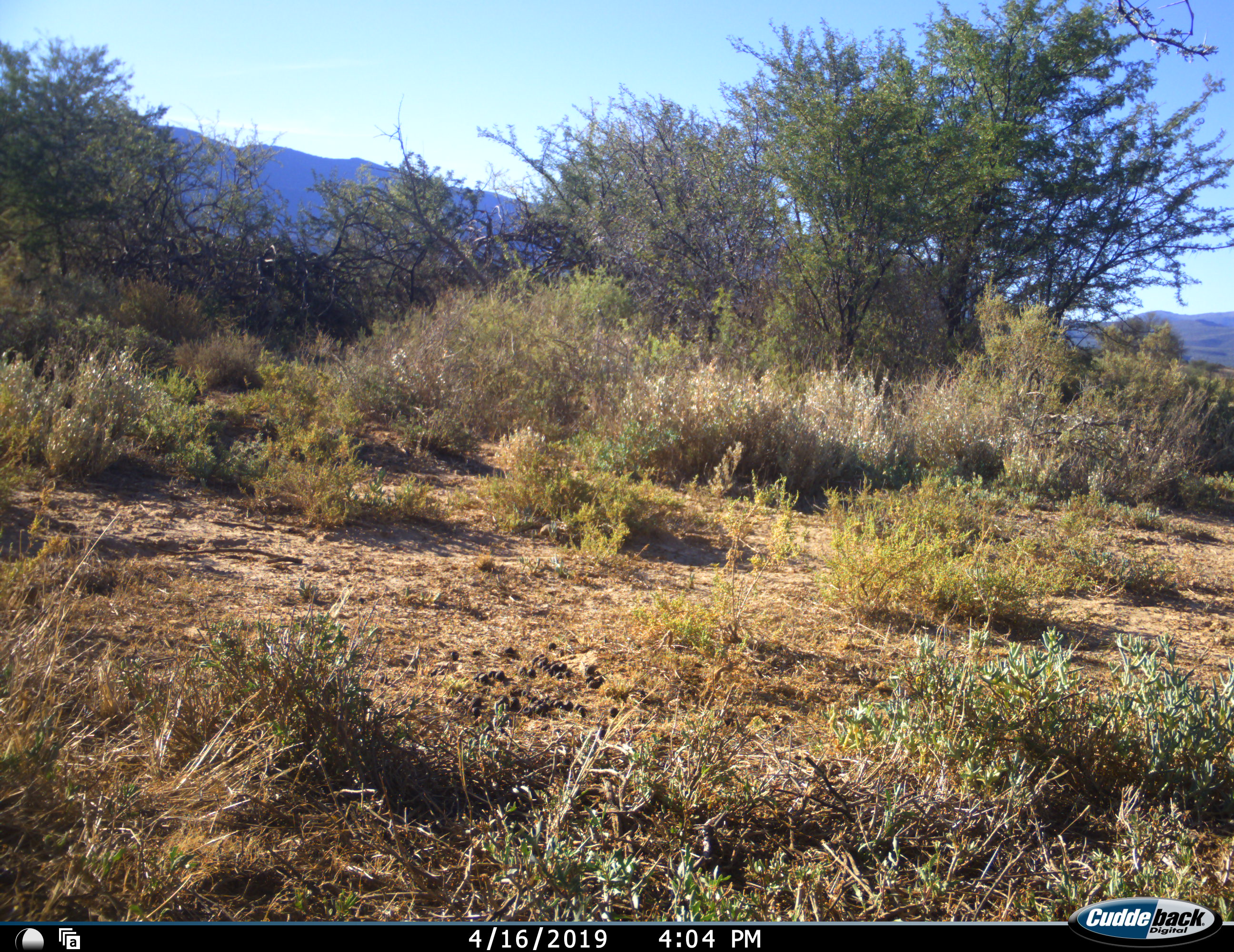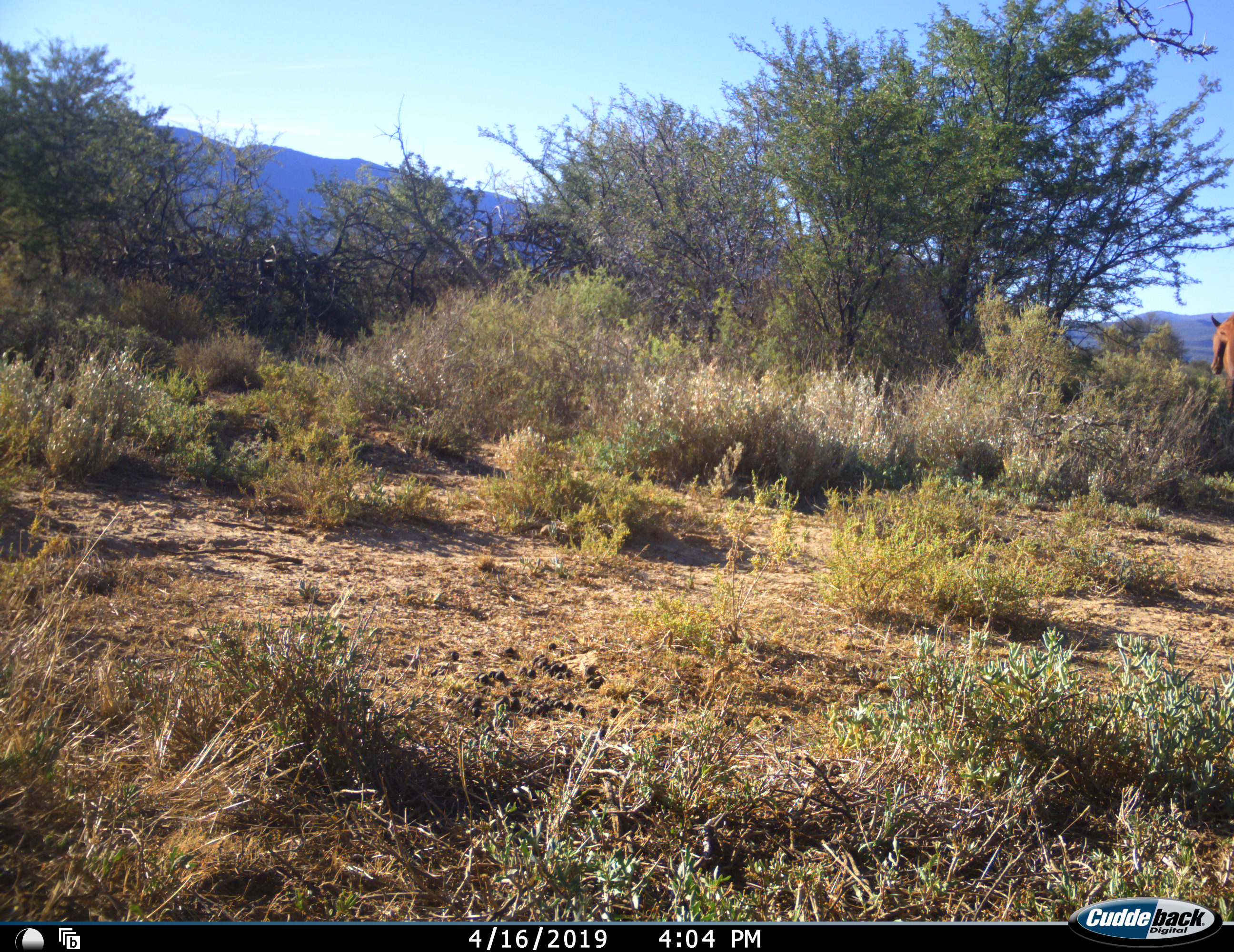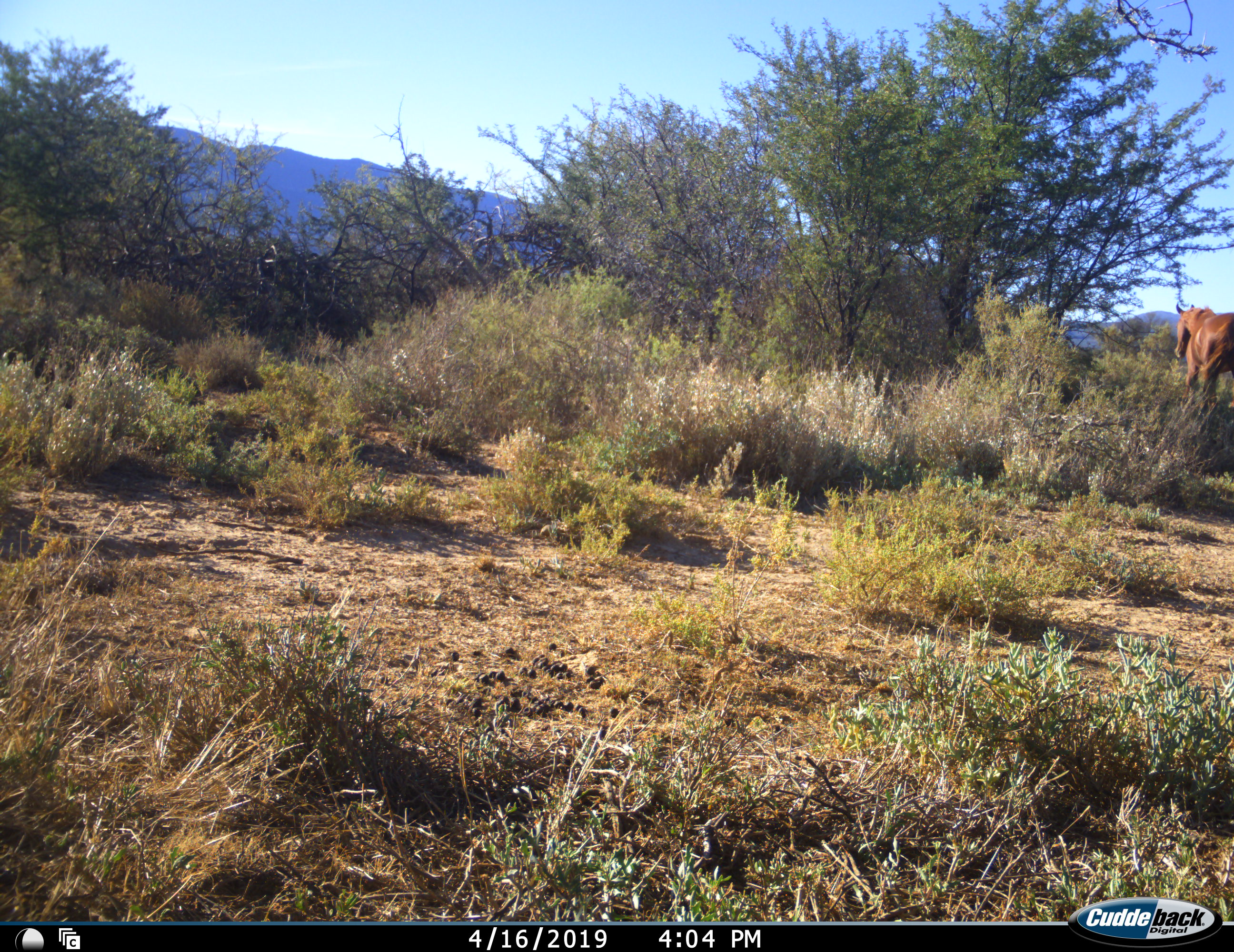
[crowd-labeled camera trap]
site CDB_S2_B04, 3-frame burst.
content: unidentified animal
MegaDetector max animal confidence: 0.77